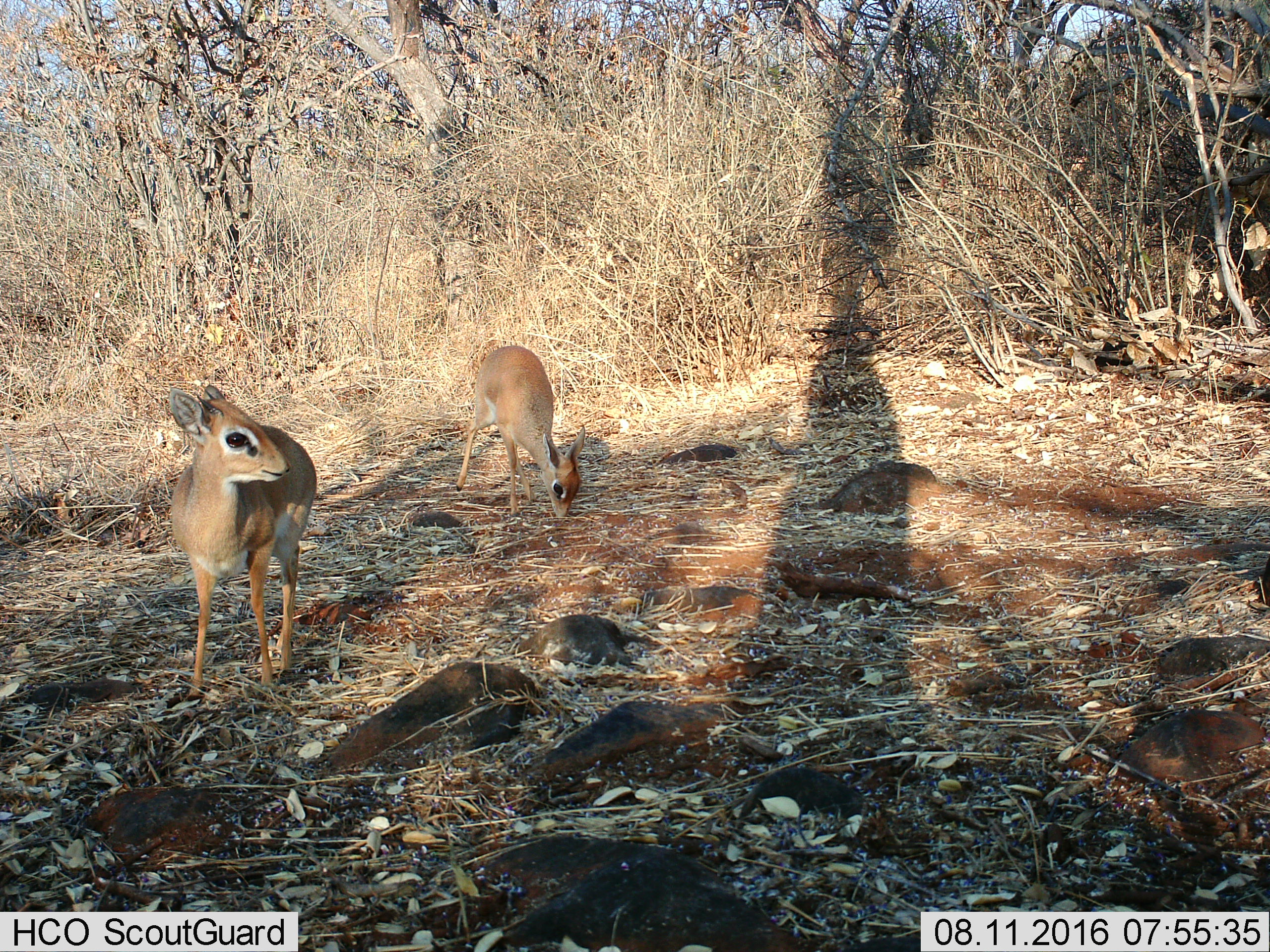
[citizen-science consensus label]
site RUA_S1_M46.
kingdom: Animalia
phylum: Chordata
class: Mammalia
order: Artiodactyla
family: Bovidae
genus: Madoqua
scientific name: Madoqua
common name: dik-dik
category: dikdik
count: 2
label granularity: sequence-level